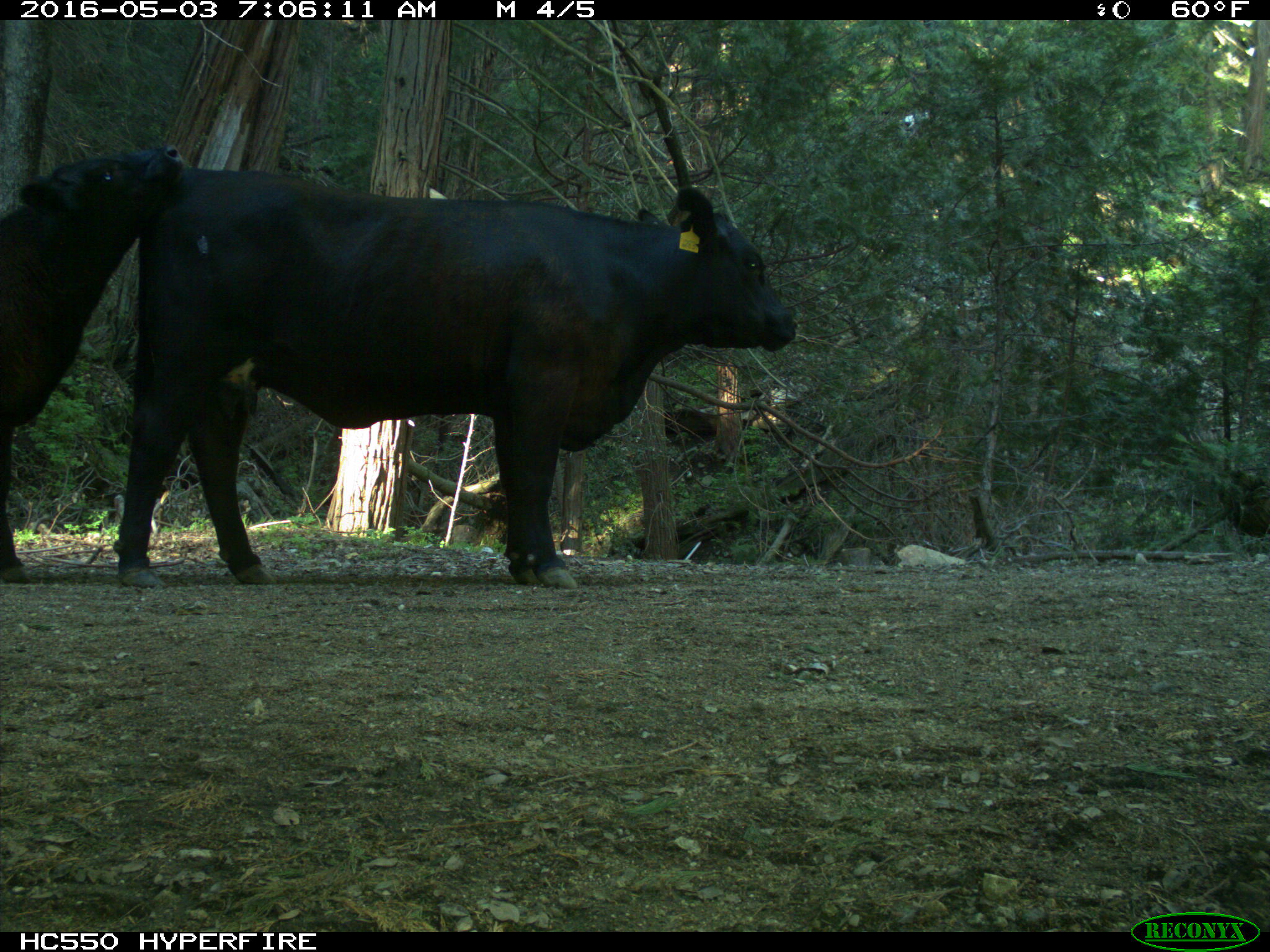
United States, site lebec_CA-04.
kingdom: Animalia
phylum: Chordata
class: Mammalia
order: Artiodactyla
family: Bovidae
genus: Bos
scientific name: Bos taurus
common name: domestic cow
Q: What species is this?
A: Bos taurus (domestic cow).